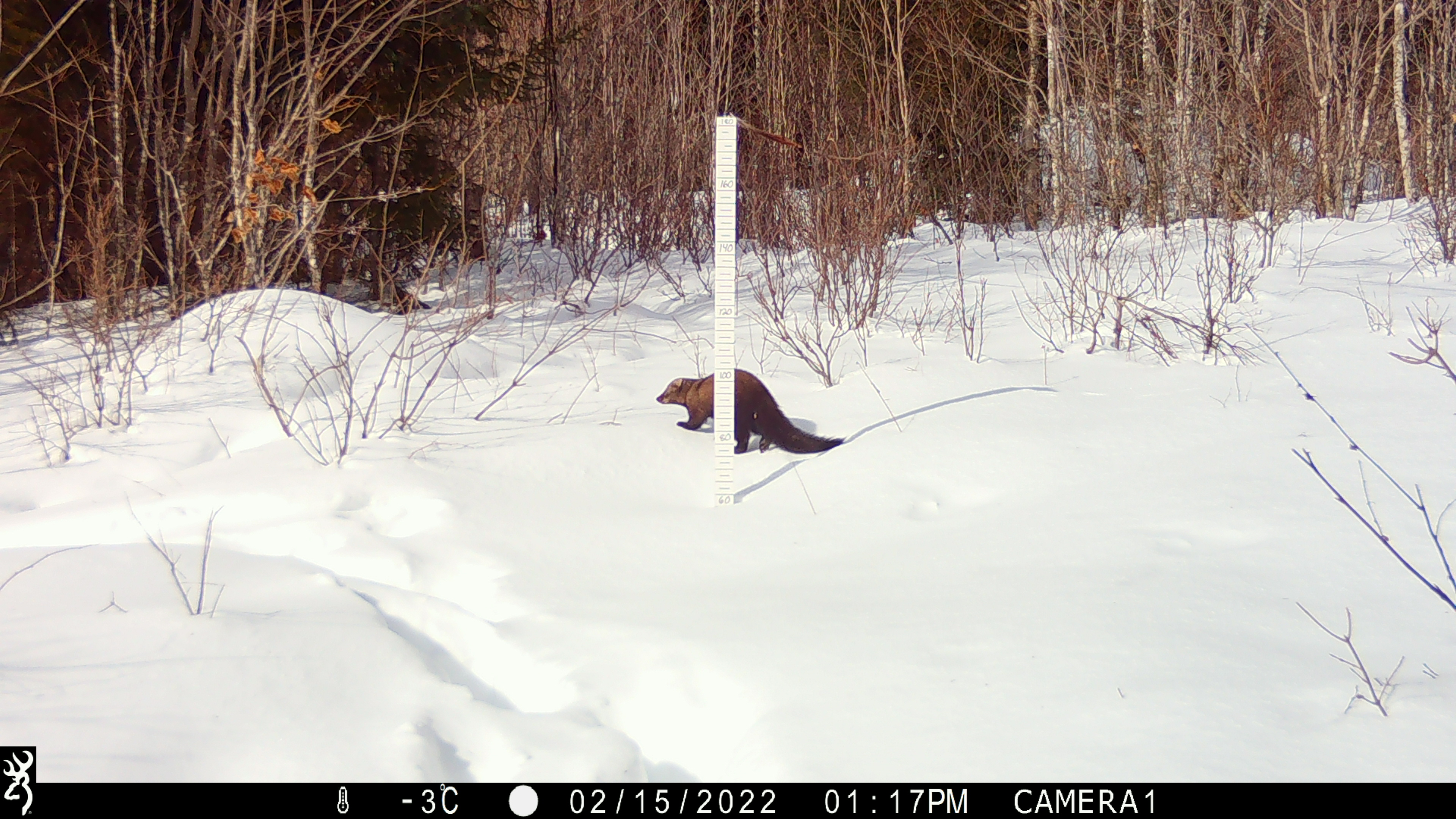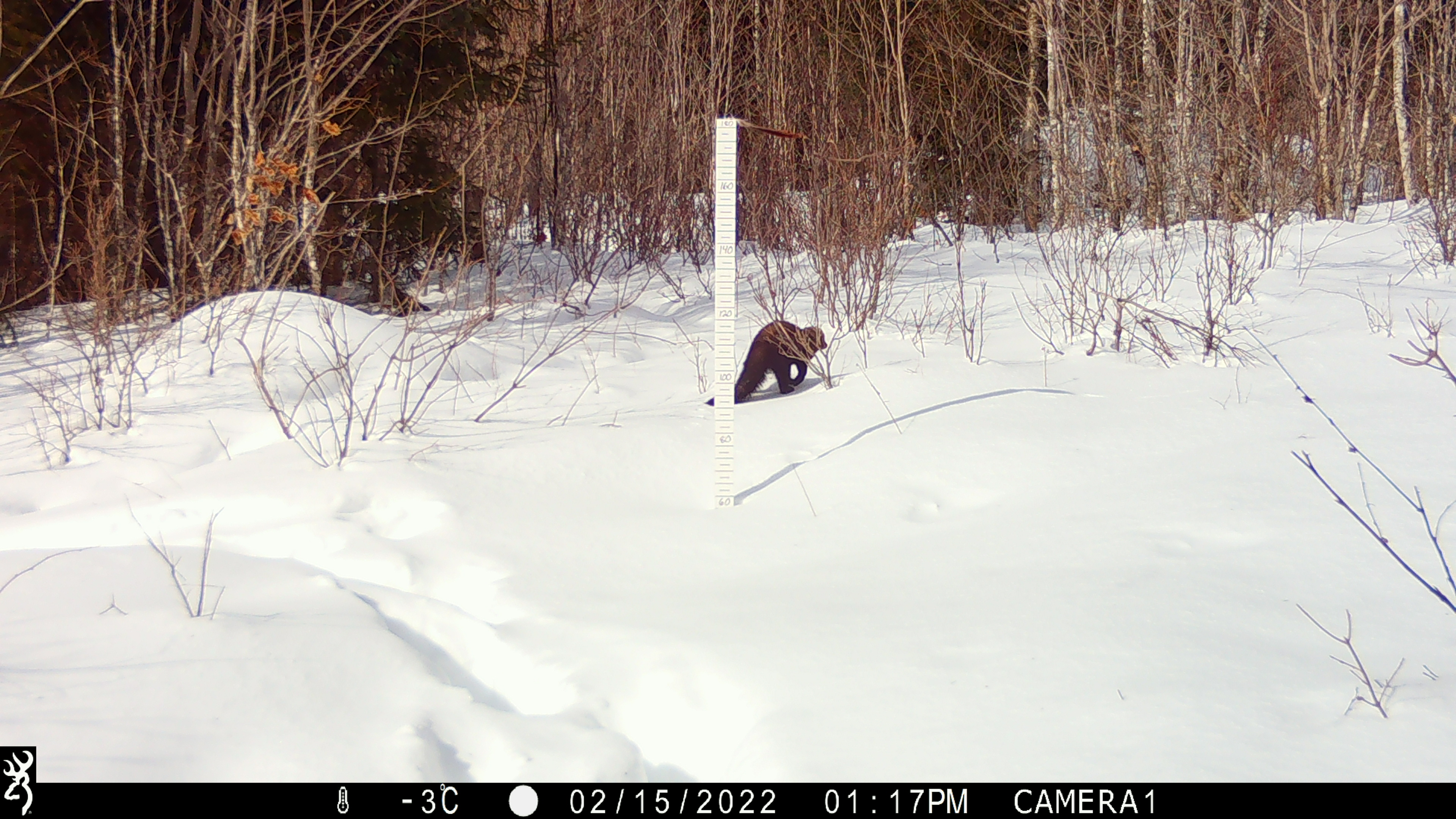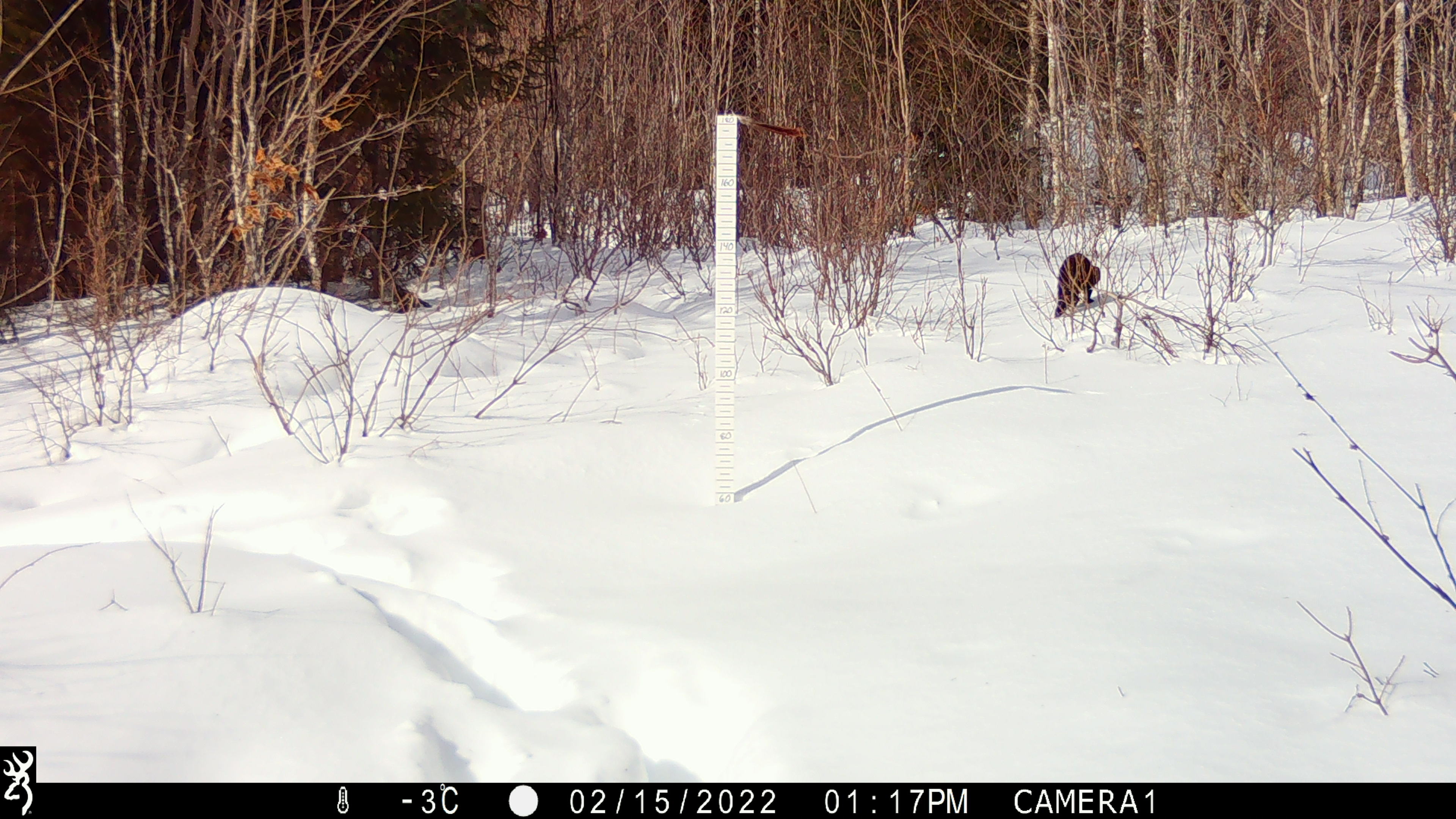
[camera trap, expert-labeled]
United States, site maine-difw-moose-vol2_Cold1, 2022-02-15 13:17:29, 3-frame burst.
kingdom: Animalia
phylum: Chordata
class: Mammalia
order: Carnivora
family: Mustelidae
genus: Pekania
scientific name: Pekania pennanti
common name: fisher